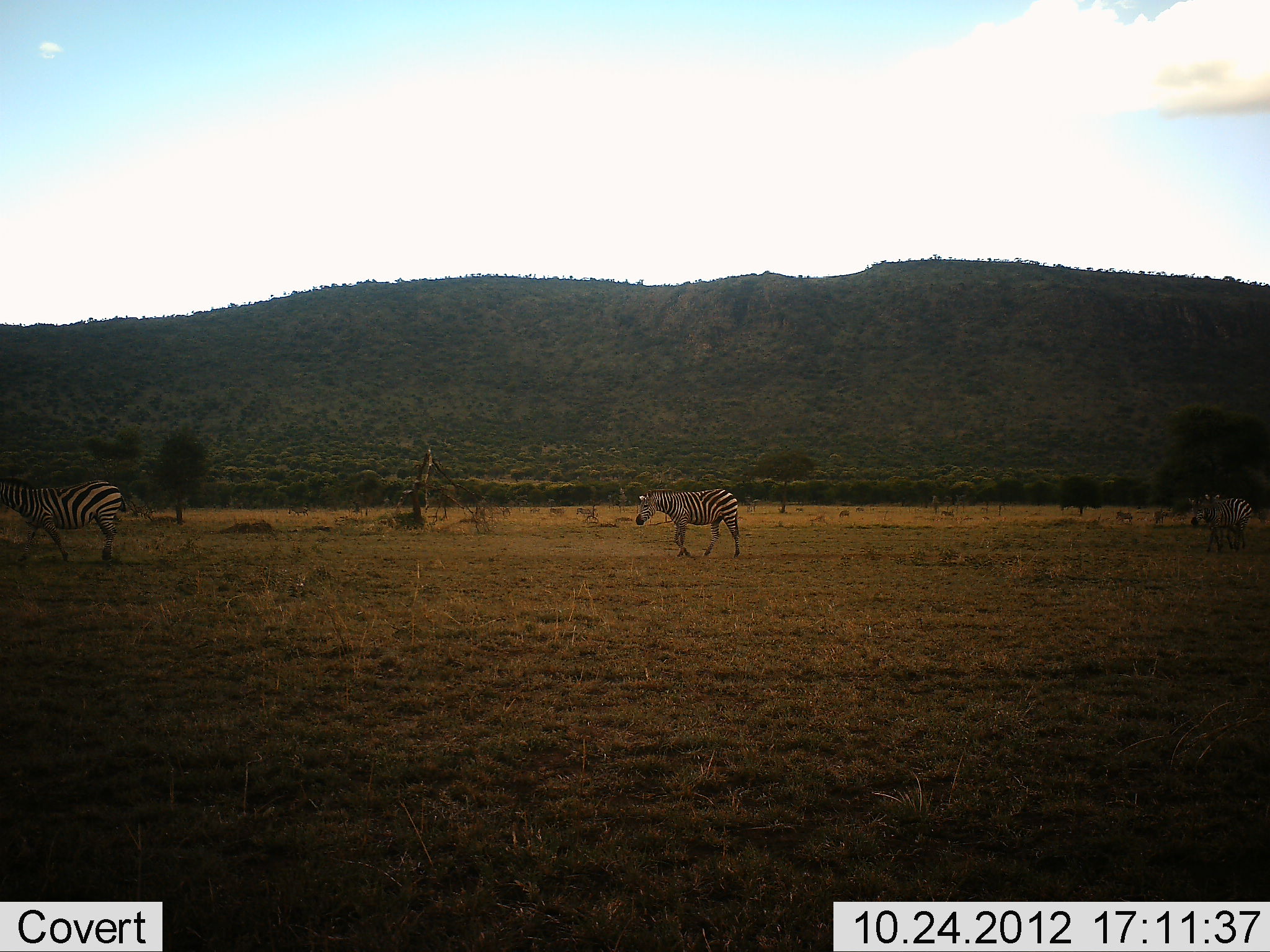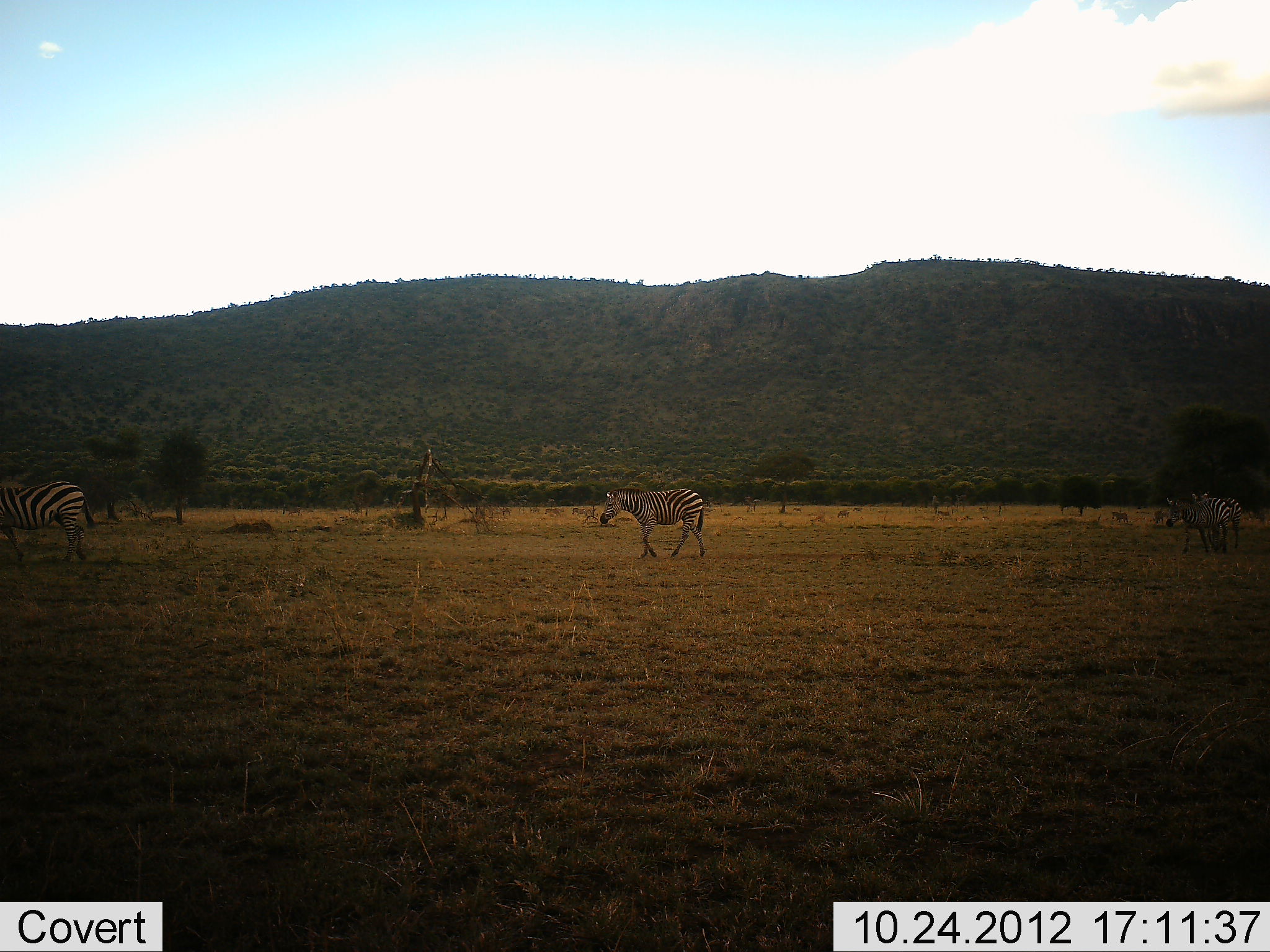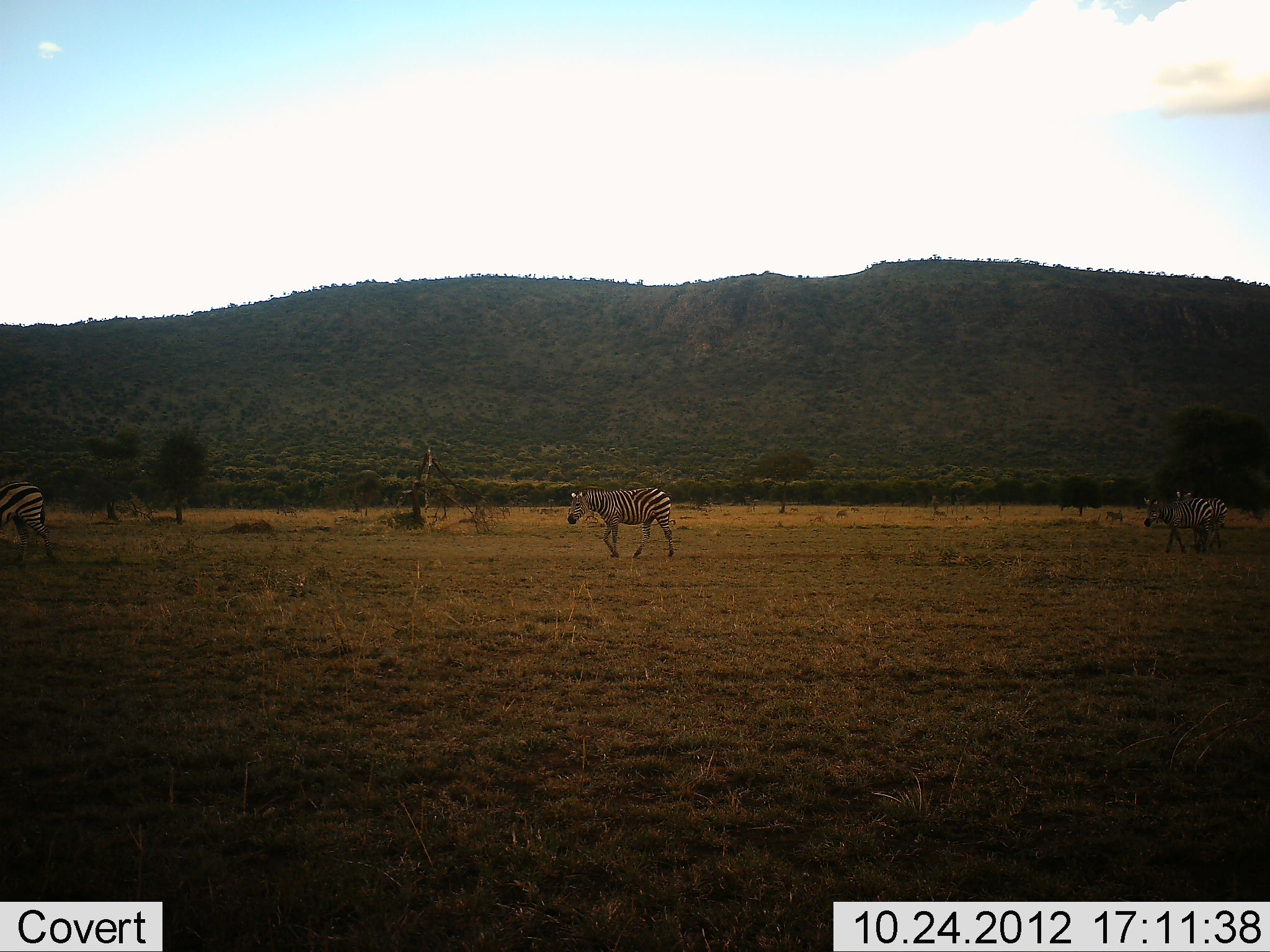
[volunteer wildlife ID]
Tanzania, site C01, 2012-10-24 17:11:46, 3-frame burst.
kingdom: Animalia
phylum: Chordata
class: Mammalia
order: Perissodactyla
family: Equidae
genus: Equus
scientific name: Equus quagga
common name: plains zebra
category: zebra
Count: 4.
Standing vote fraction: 0%.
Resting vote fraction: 0%.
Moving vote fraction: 100%.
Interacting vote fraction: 0%.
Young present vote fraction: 8%.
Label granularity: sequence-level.